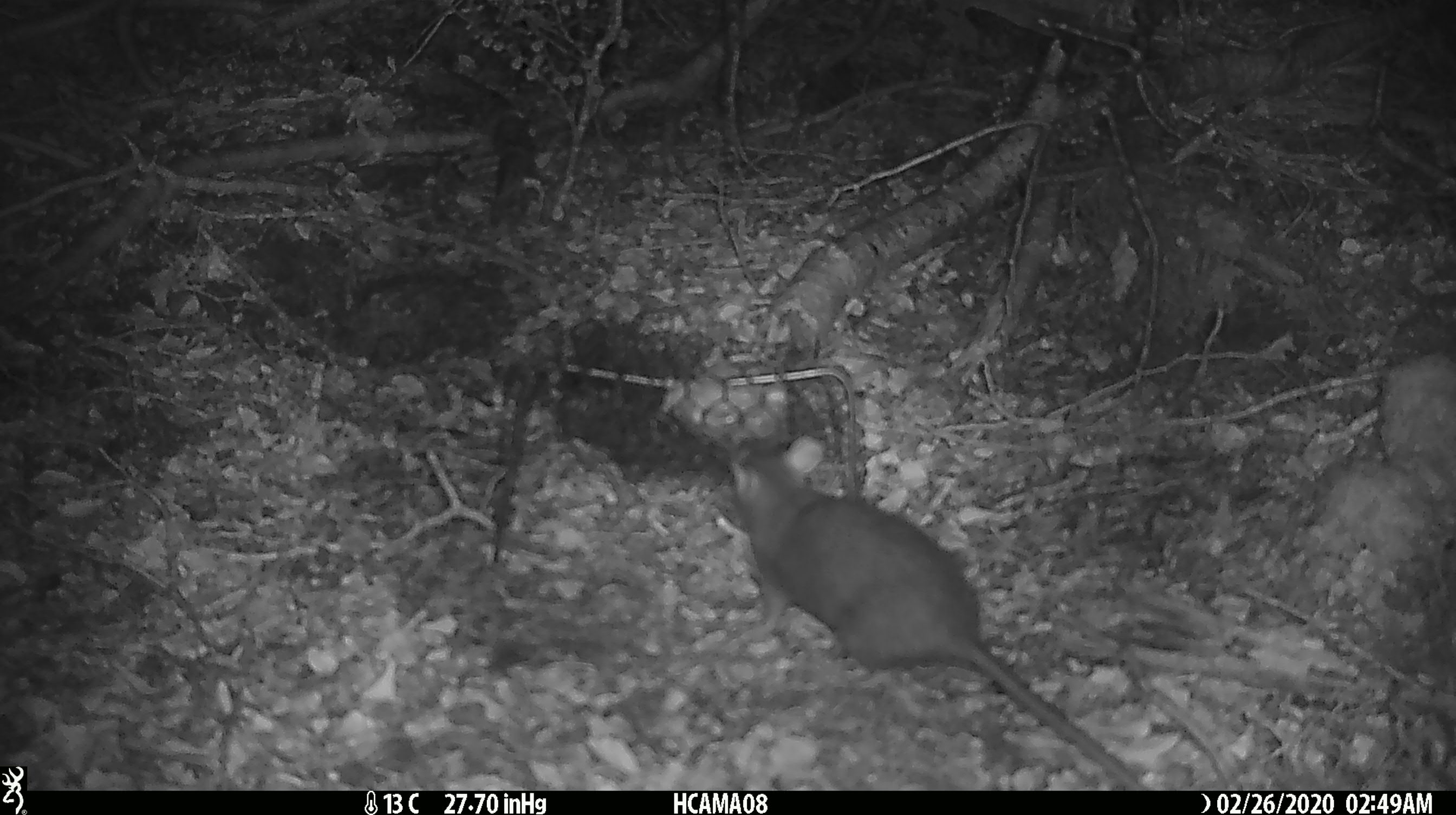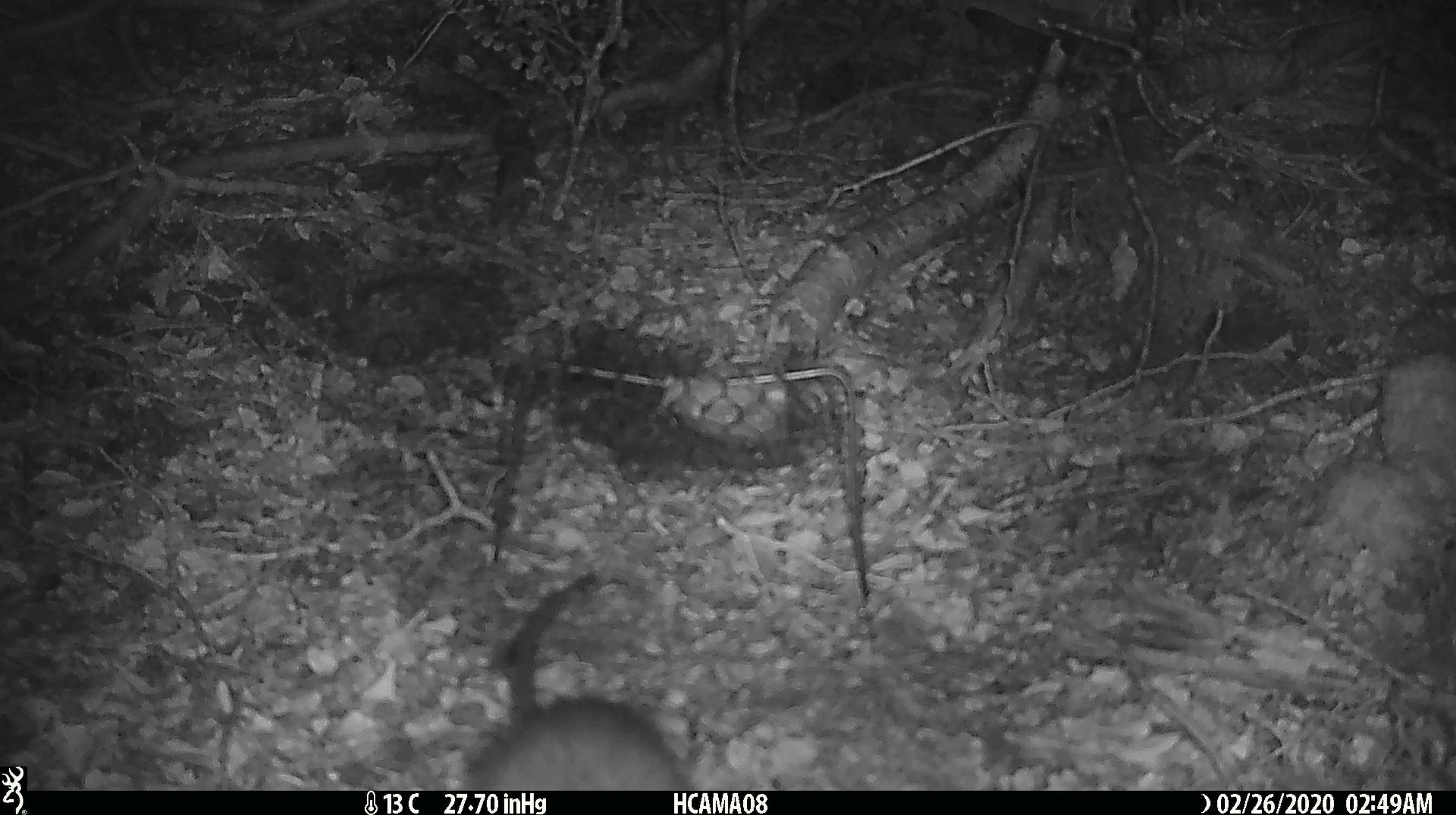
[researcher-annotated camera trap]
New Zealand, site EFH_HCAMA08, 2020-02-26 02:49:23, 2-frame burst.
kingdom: Animalia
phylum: Chordata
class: Mammalia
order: Rodentia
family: Muridae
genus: Rattus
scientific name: Rattus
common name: rat